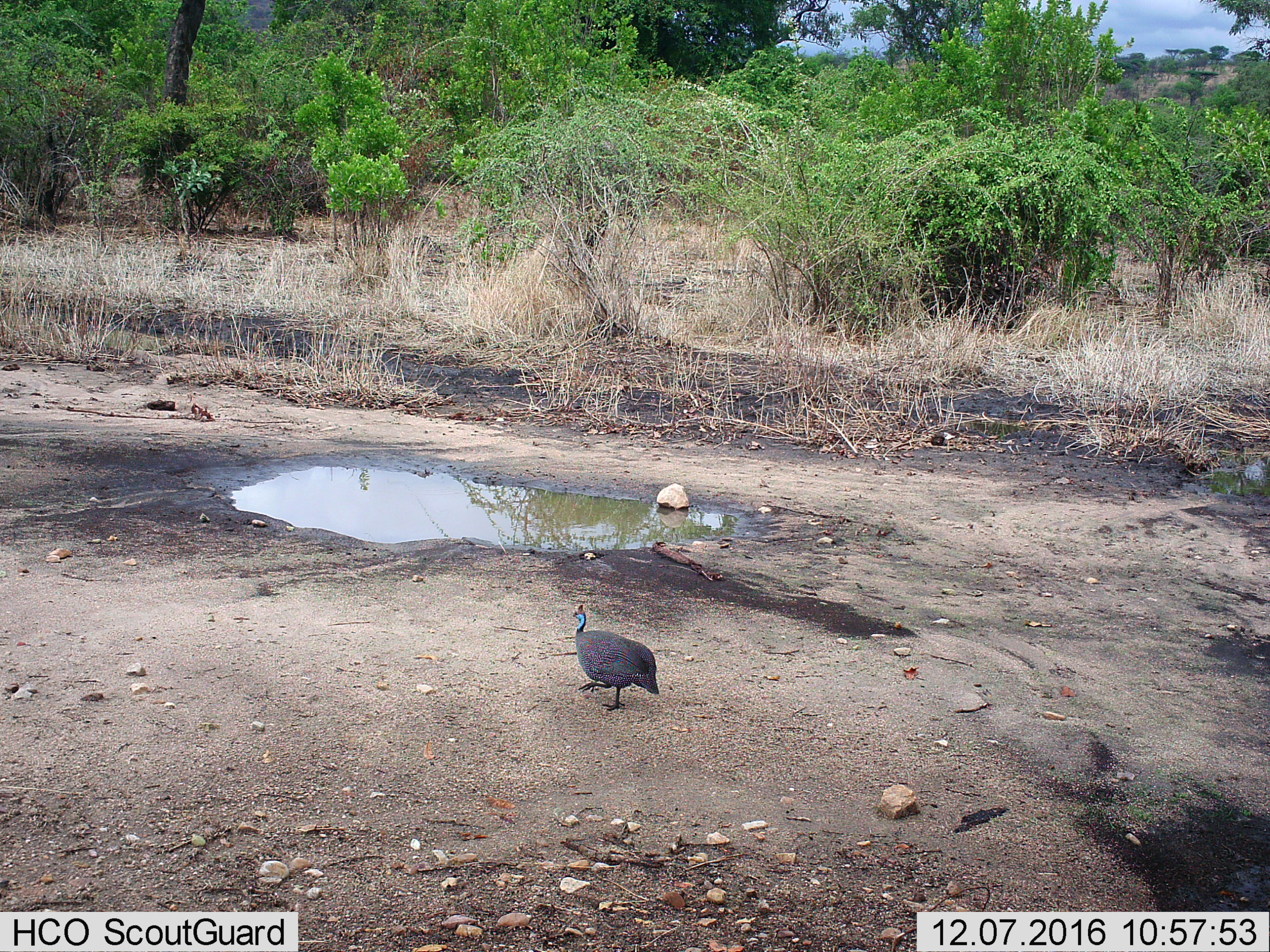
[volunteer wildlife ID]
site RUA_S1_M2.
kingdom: Animalia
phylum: Chordata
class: Aves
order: Galliformes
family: Numididae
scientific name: Numididae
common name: guineafowl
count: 1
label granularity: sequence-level